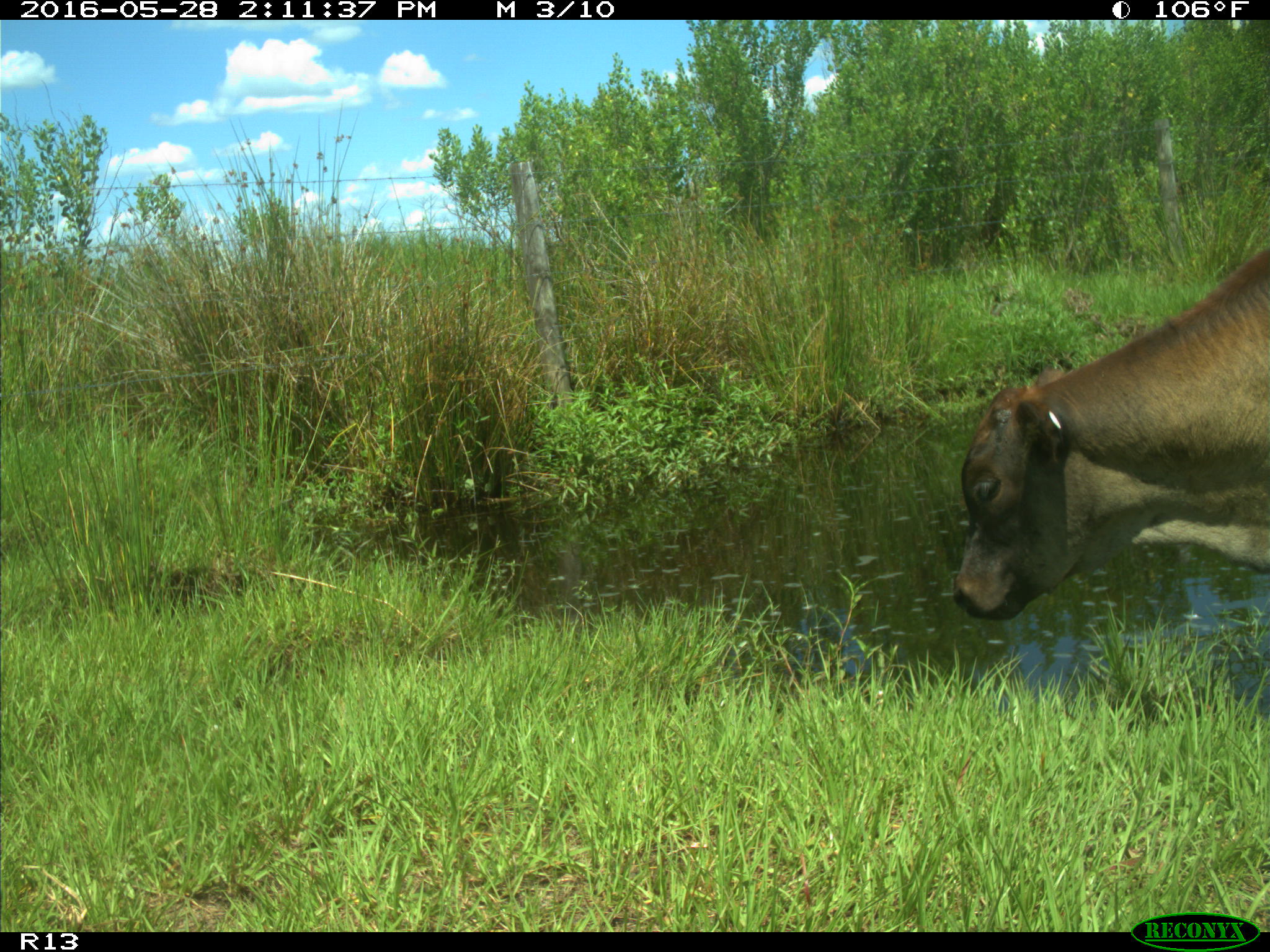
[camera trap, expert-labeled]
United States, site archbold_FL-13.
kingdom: Animalia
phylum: Chordata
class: Mammalia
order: Artiodactyla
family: Bovidae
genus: Bos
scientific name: Bos taurus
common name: domestic cow